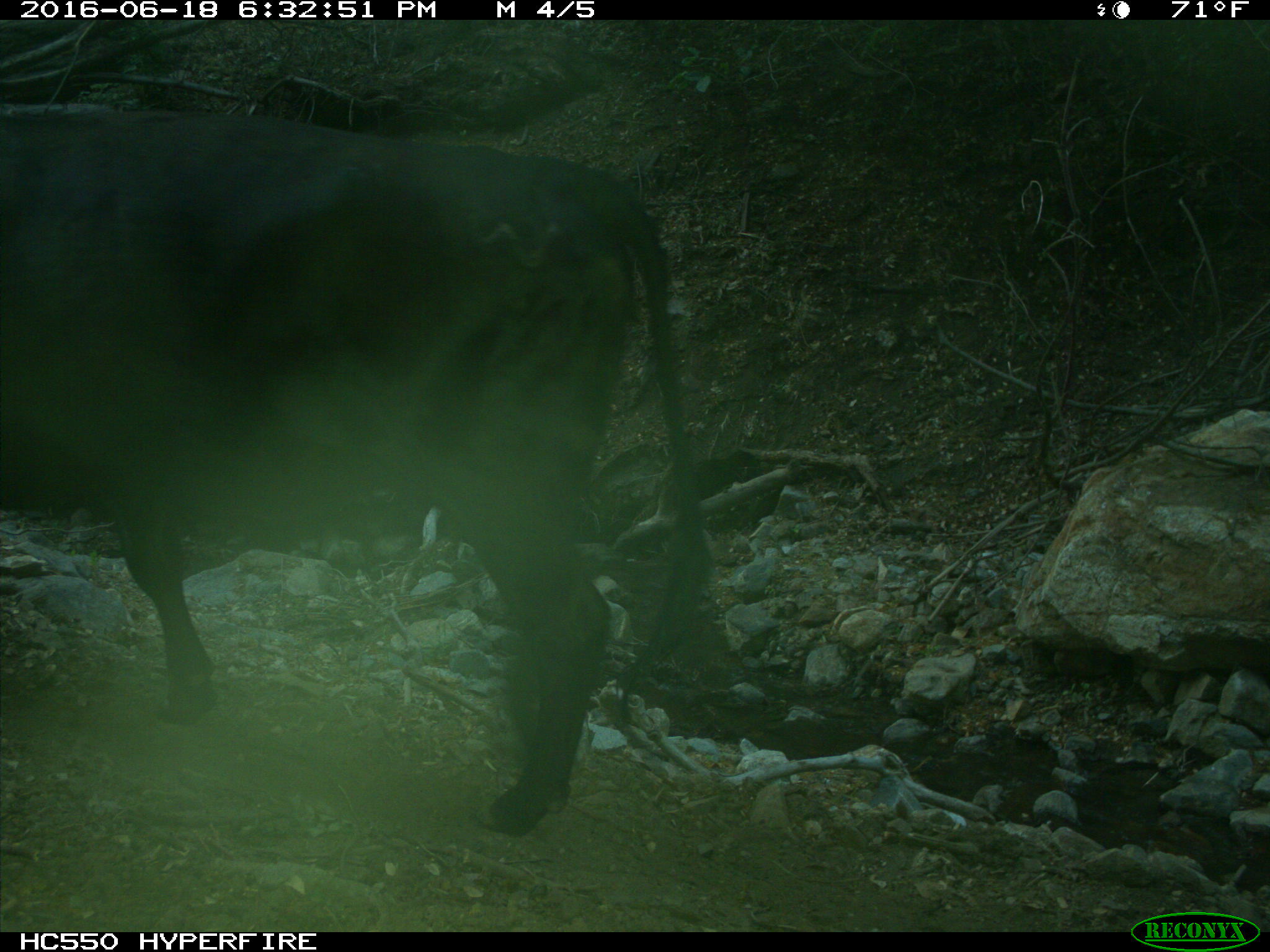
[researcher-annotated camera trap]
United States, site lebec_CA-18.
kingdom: Animalia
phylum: Chordata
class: Mammalia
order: Artiodactyla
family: Bovidae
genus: Bos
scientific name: Bos taurus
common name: domestic cow